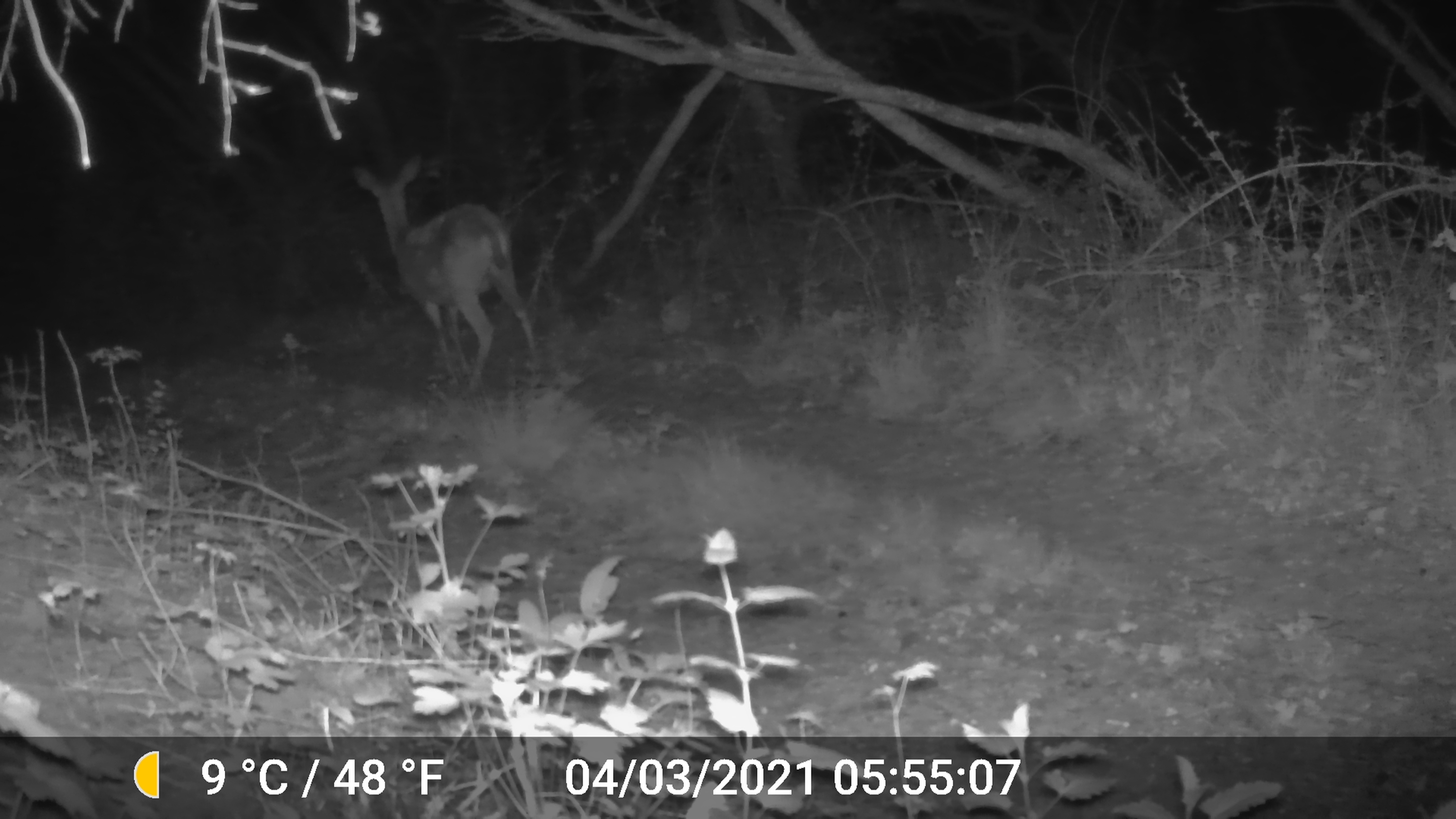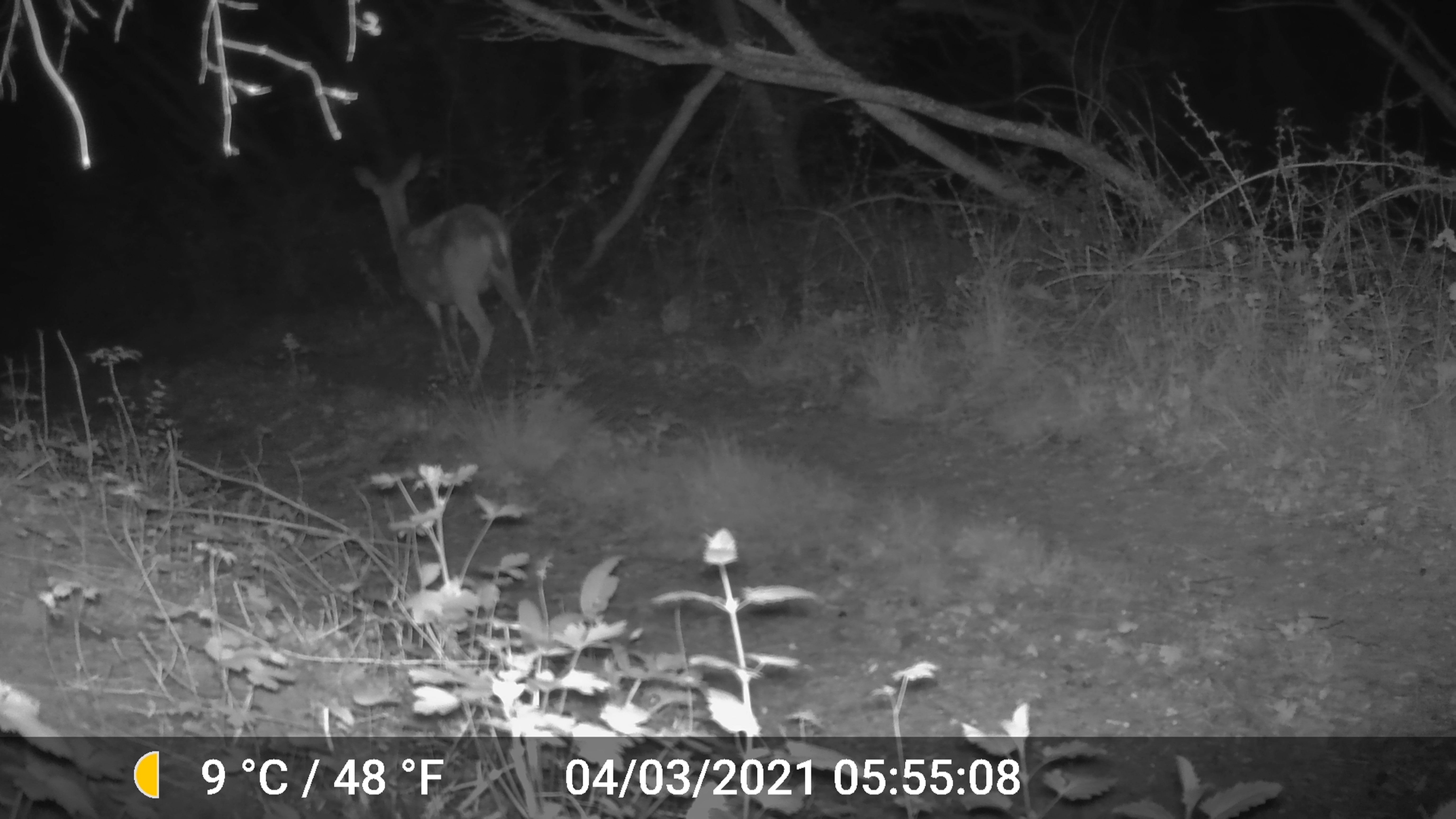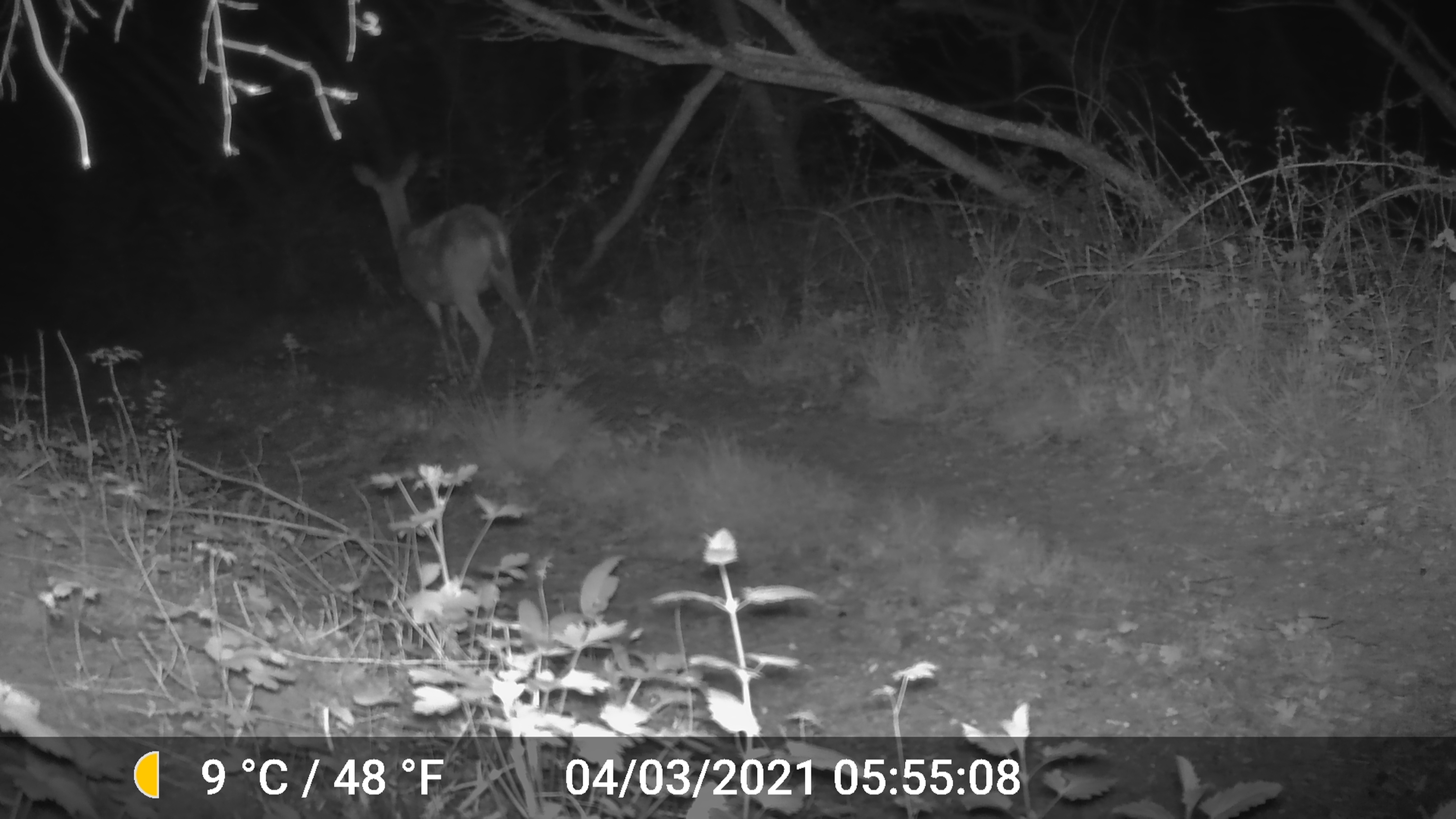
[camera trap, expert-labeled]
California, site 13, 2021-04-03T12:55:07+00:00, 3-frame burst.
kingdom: Animalia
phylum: Chordata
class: Mammalia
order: Artiodactyla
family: Cervidae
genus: Odocoileus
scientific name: Odocoileus hemionus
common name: mule deer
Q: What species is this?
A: Mule deer (Odocoileus hemionus).